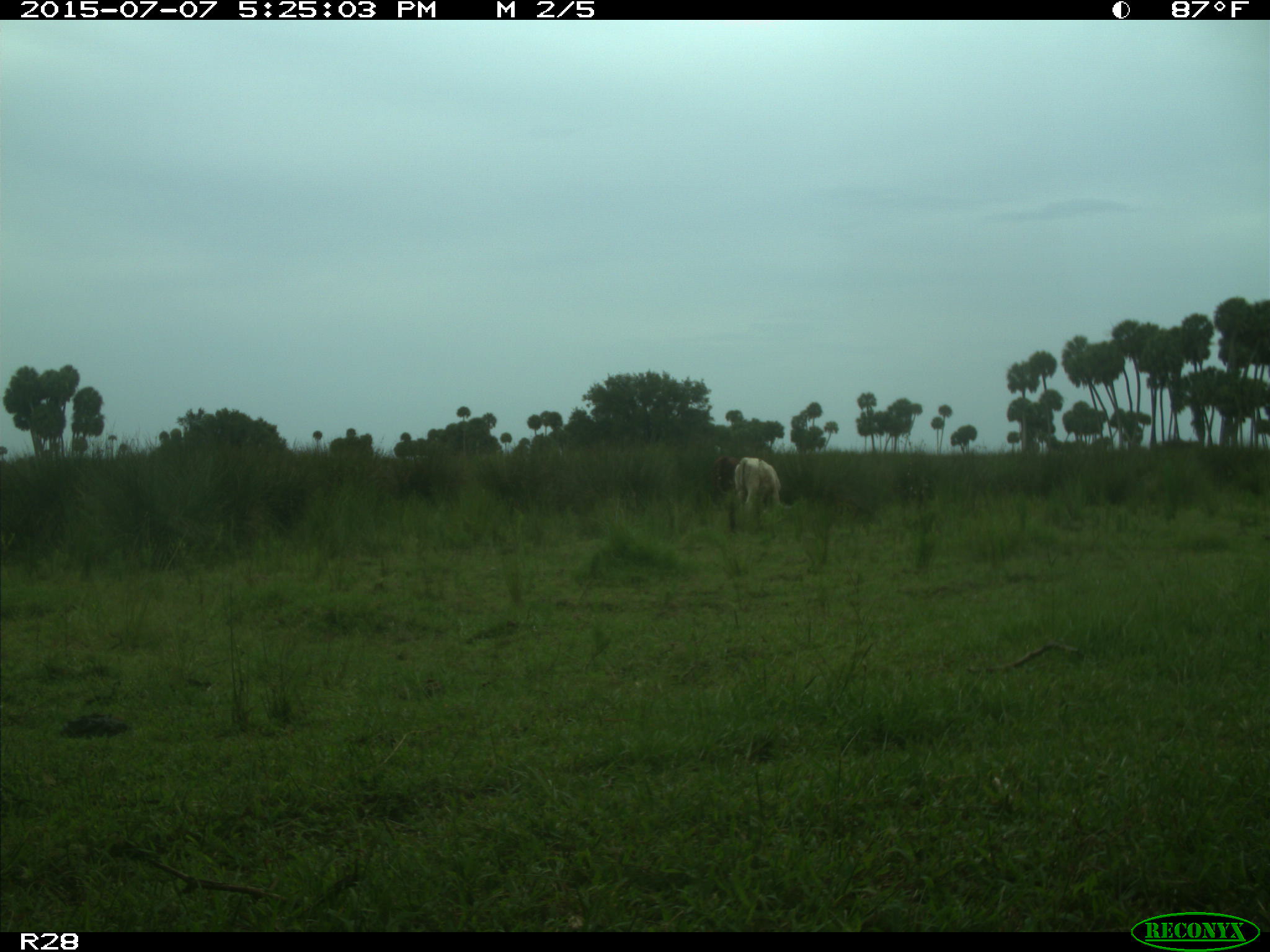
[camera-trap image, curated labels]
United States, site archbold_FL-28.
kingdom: Animalia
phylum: Chordata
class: Mammalia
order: Artiodactyla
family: Bovidae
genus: Bos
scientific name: Bos taurus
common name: domestic cow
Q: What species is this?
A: Bos taurus (domestic cow).